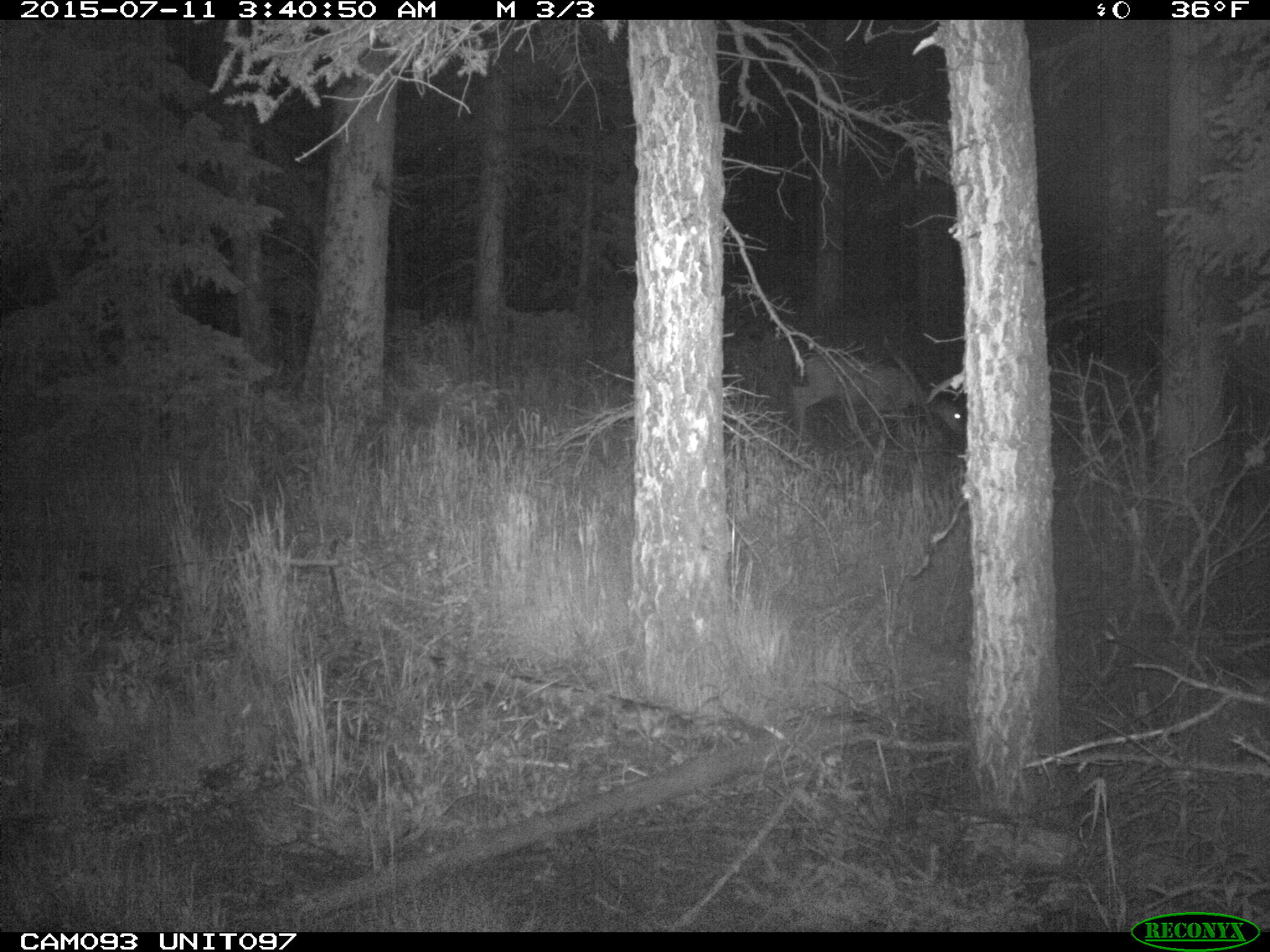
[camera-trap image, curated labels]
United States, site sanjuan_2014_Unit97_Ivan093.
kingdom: Animalia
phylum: Chordata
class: Mammalia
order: Artiodactyla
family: Cervidae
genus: Odocoileus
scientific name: Odocoileus hemionus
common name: mule deer